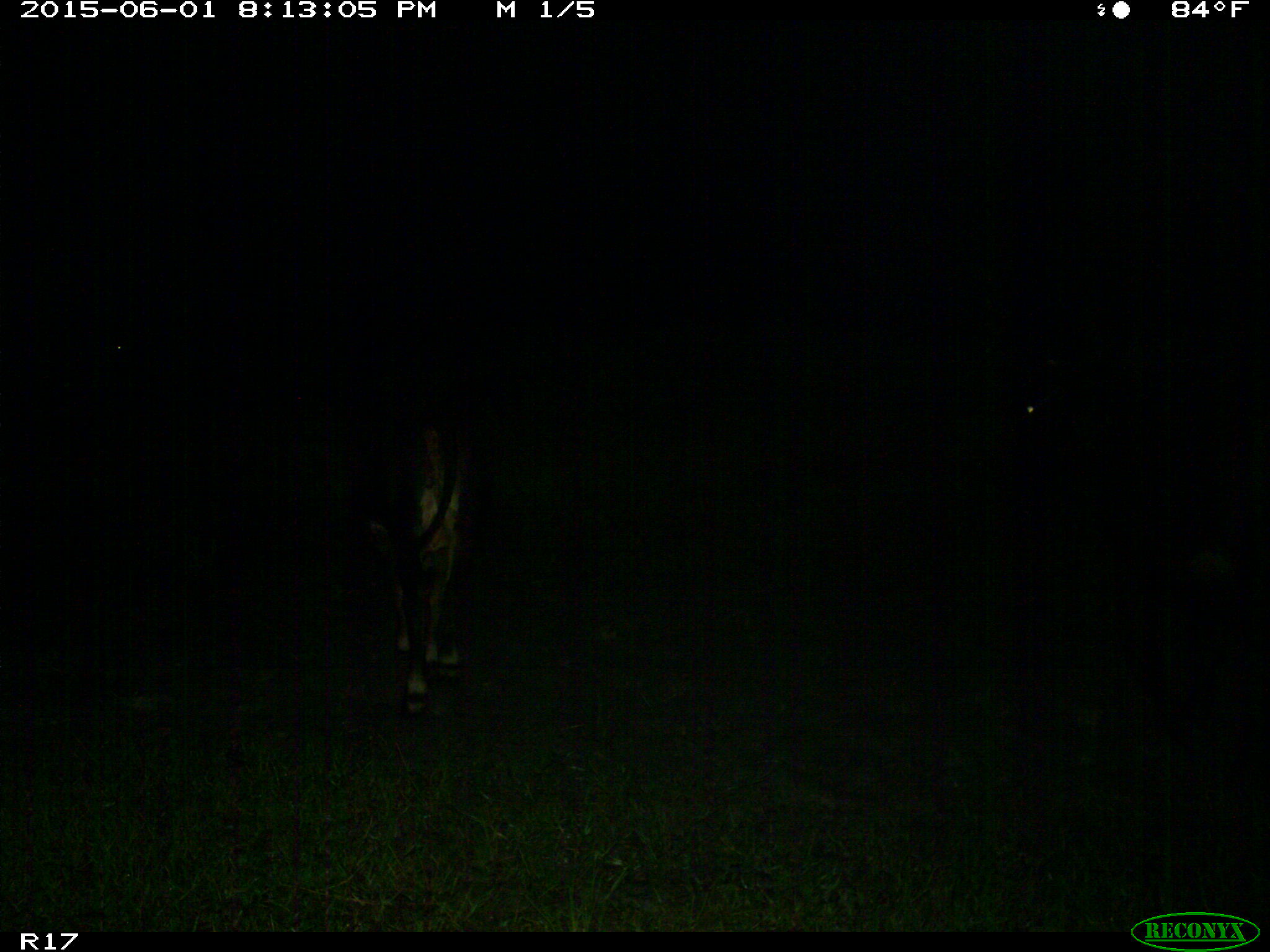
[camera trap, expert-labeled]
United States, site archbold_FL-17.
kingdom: Animalia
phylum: Chordata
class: Mammalia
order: Artiodactyla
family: Bovidae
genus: Bos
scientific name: Bos taurus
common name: domestic cow